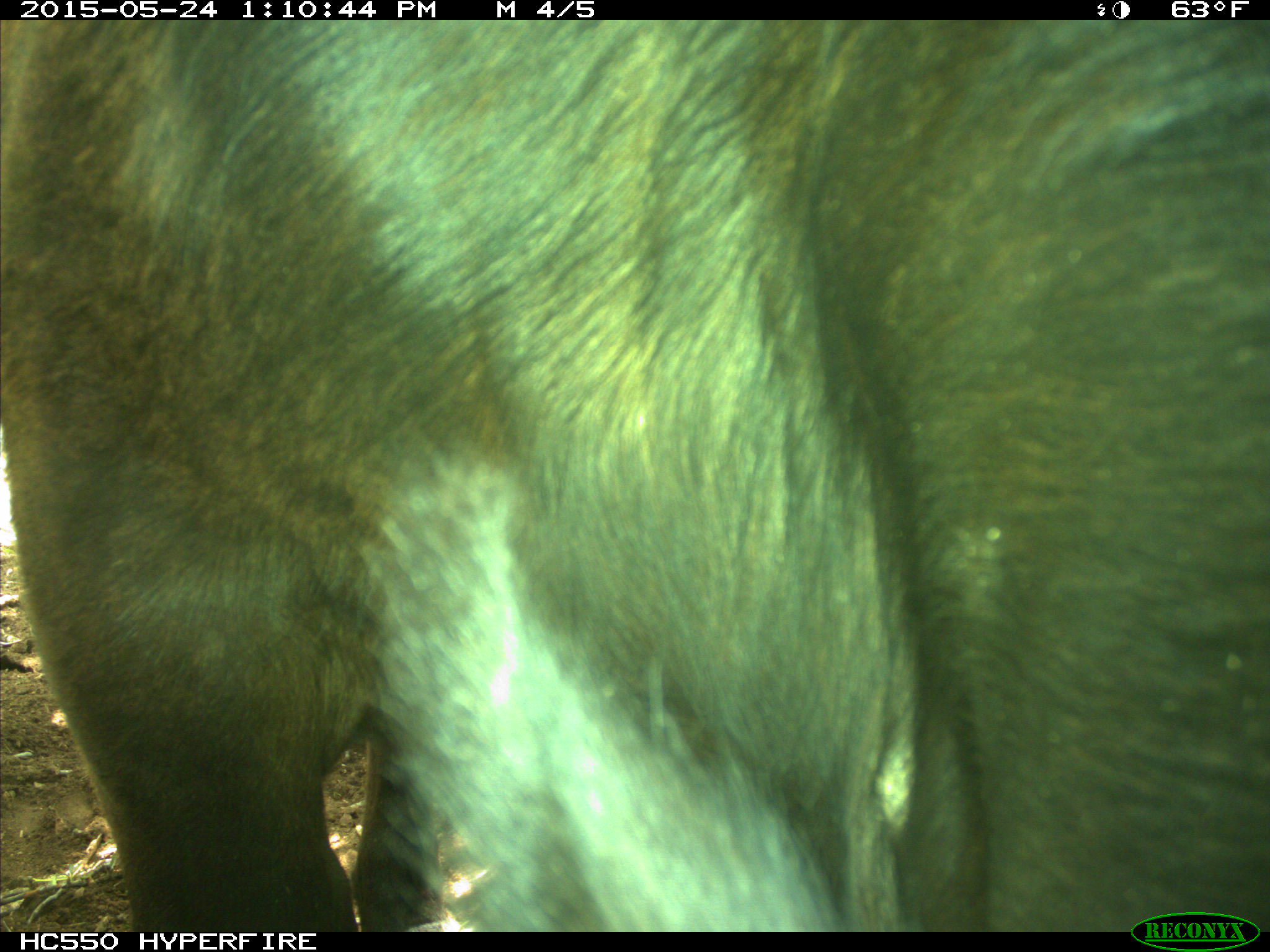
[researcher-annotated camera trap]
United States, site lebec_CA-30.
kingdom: Animalia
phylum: Chordata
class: Mammalia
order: Artiodactyla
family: Bovidae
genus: Bos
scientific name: Bos taurus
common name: domestic cow